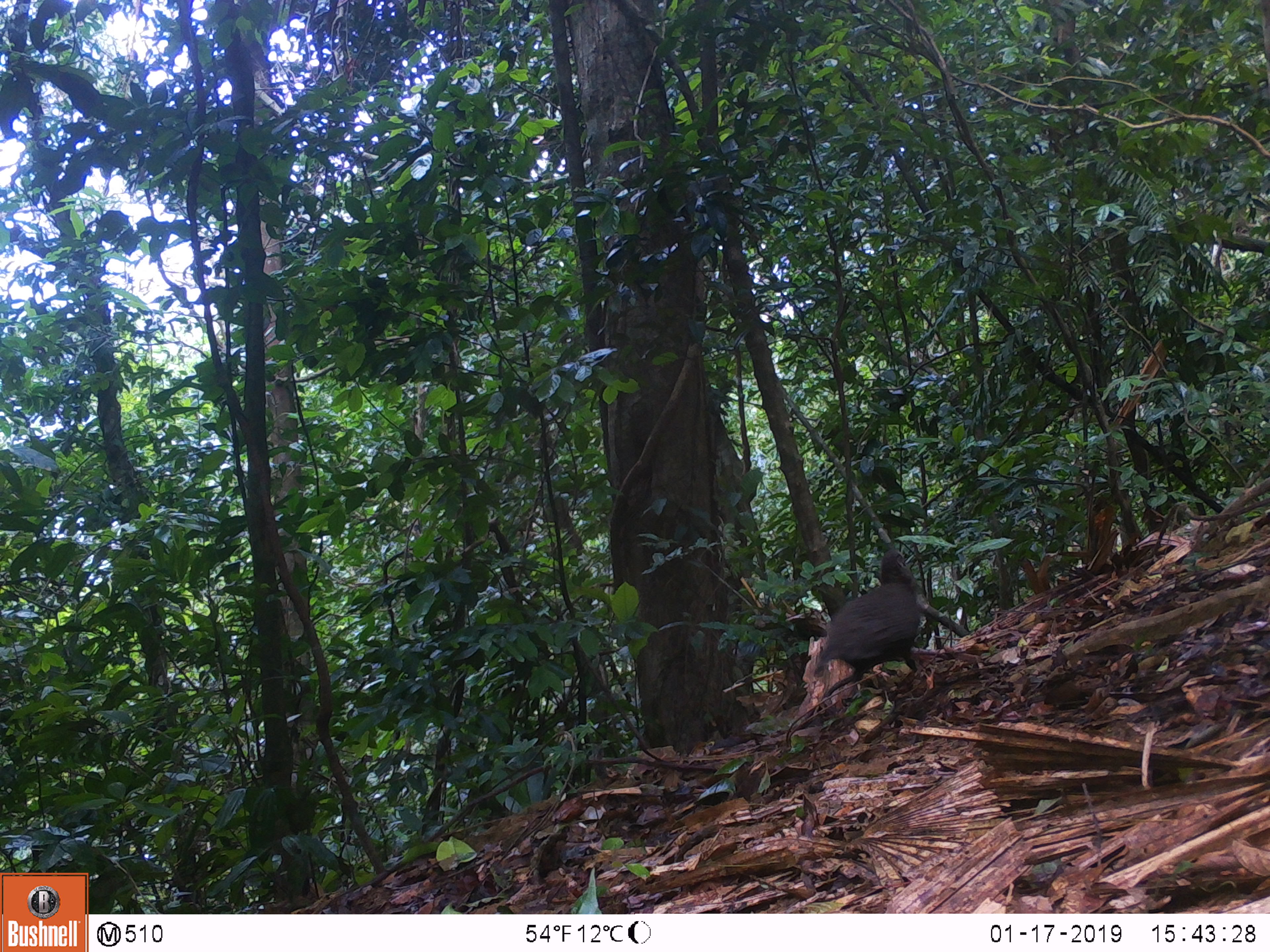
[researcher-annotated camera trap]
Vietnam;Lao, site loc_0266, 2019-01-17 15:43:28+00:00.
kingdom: Animalia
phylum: Chordata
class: Aves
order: Galliformes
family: Phasianidae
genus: Polyplectron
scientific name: Polyplectron bicalcaratum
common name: gray peacock-pheasant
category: grey peacock pheasant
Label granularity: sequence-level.